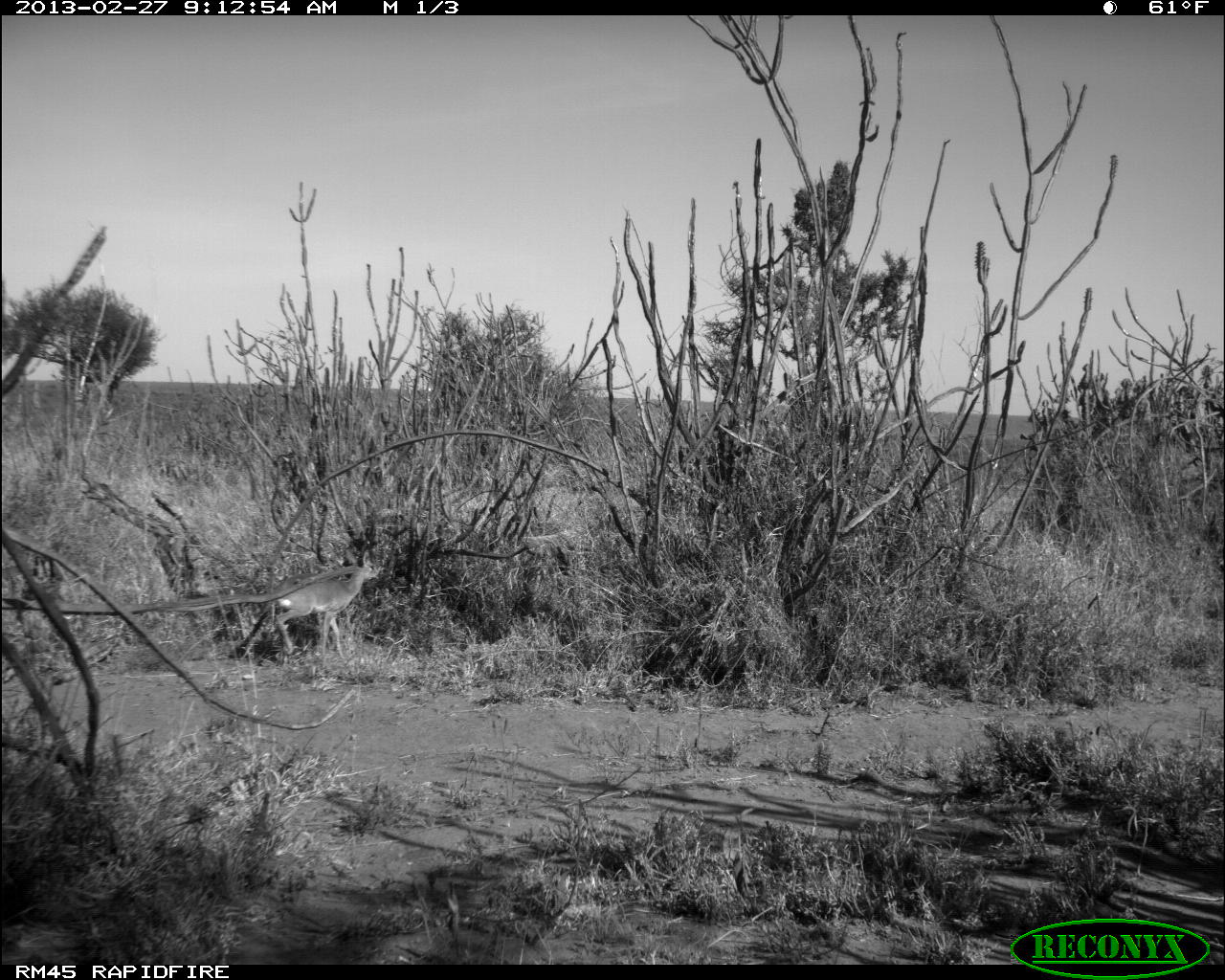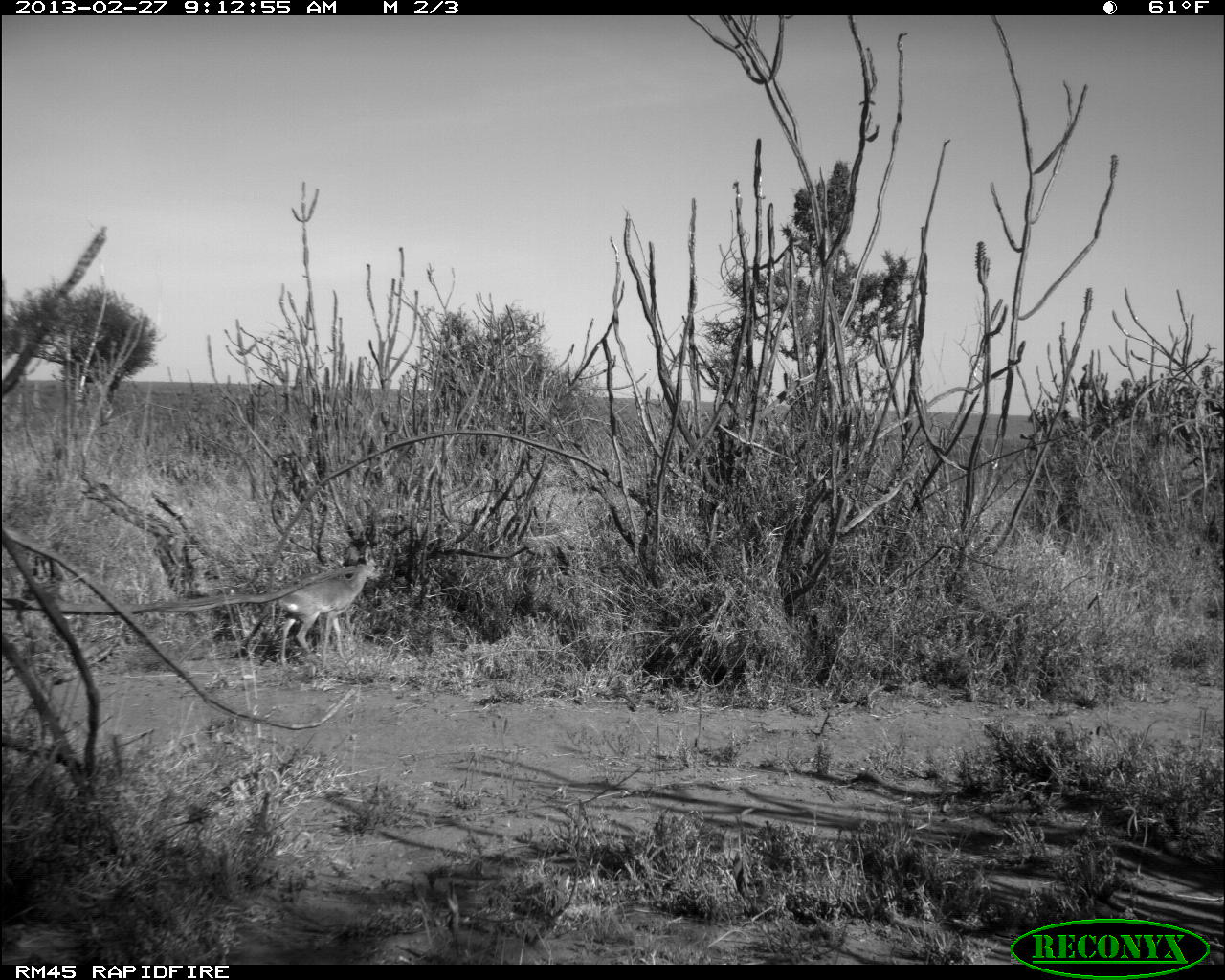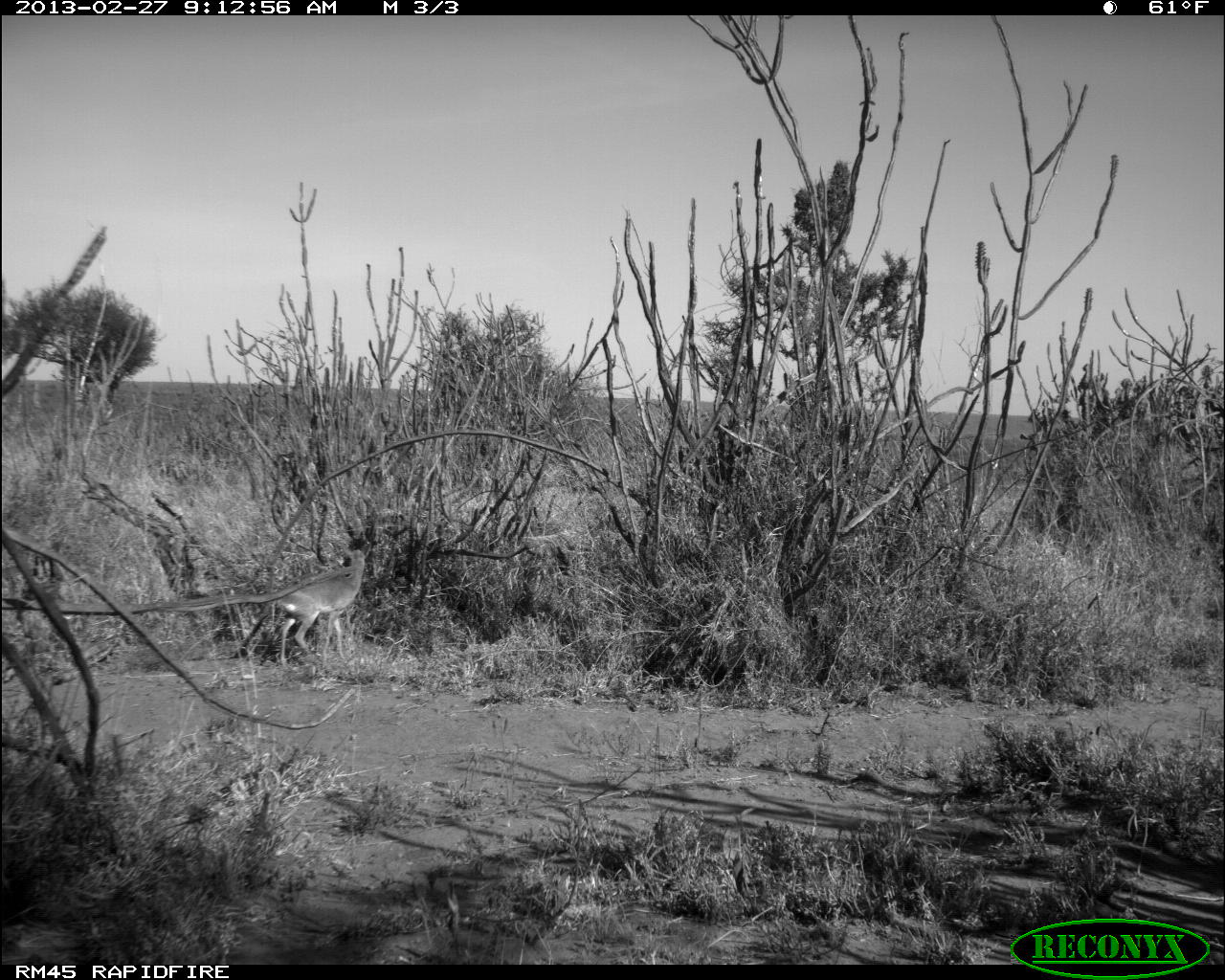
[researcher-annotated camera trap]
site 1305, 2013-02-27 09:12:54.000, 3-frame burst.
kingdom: Animalia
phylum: Chordata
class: Mammalia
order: Artiodactyla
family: Bovidae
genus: Madoqua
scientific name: Madoqua guentheri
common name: günther's dik-dik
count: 1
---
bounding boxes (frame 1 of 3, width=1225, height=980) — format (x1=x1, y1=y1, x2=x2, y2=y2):
madoqua guentheri: (x1=273, y1=546, x2=378, y2=667)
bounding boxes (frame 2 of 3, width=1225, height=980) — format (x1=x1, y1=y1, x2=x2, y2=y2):
madoqua guentheri: (x1=277, y1=547, x2=382, y2=665)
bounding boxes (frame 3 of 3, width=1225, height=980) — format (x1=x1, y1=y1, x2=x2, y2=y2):
madoqua guentheri: (x1=274, y1=545, x2=365, y2=667)